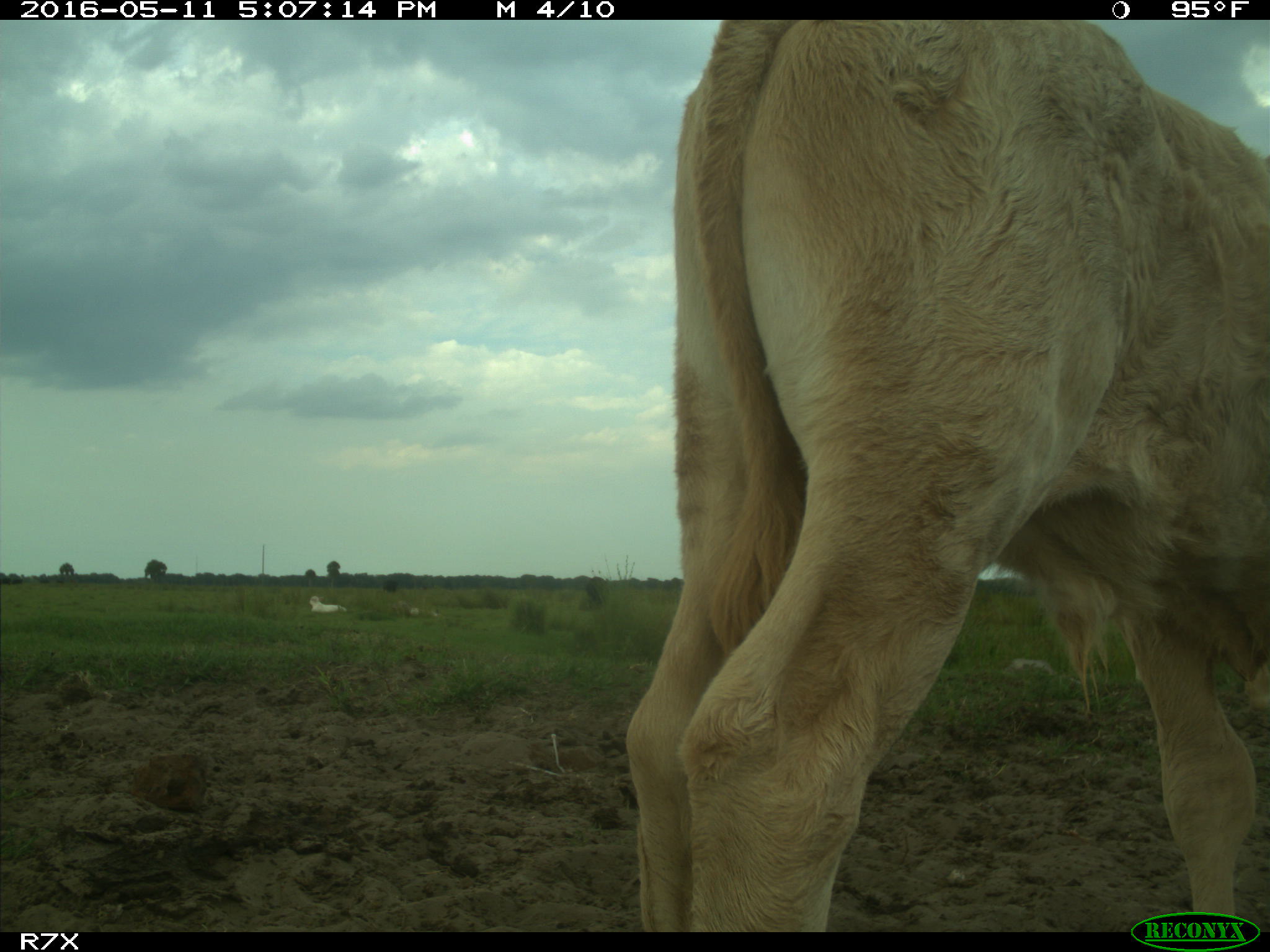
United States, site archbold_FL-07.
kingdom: Animalia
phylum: Chordata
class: Mammalia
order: Artiodactyla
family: Bovidae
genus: Bos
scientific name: Bos taurus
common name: domestic cow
Bos taurus (domestic cow).